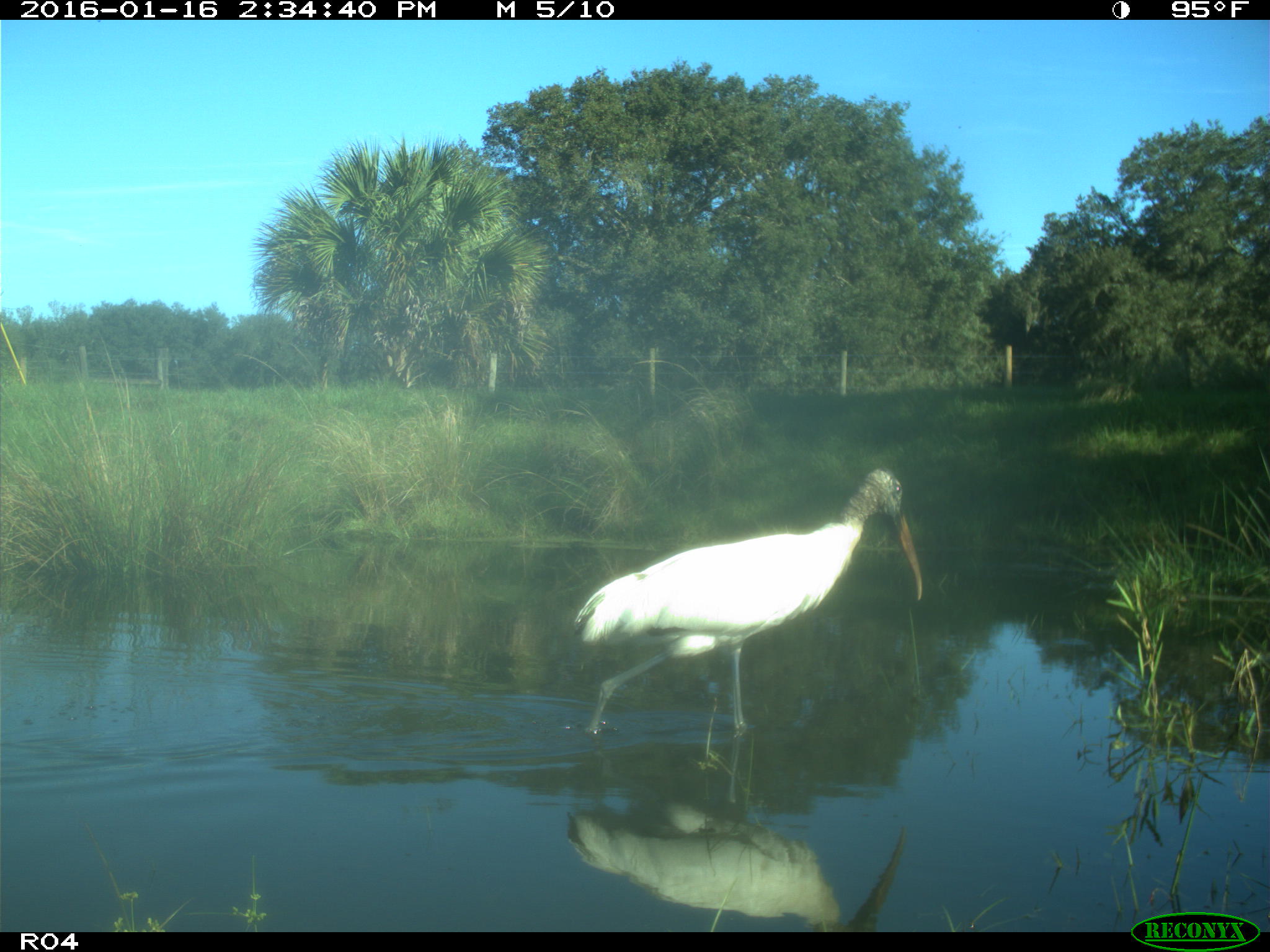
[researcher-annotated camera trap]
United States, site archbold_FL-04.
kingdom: Animalia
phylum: Chordata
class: Aves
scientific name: Aves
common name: birds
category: unidentified bird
Unidentified bird (birds) (Aves).